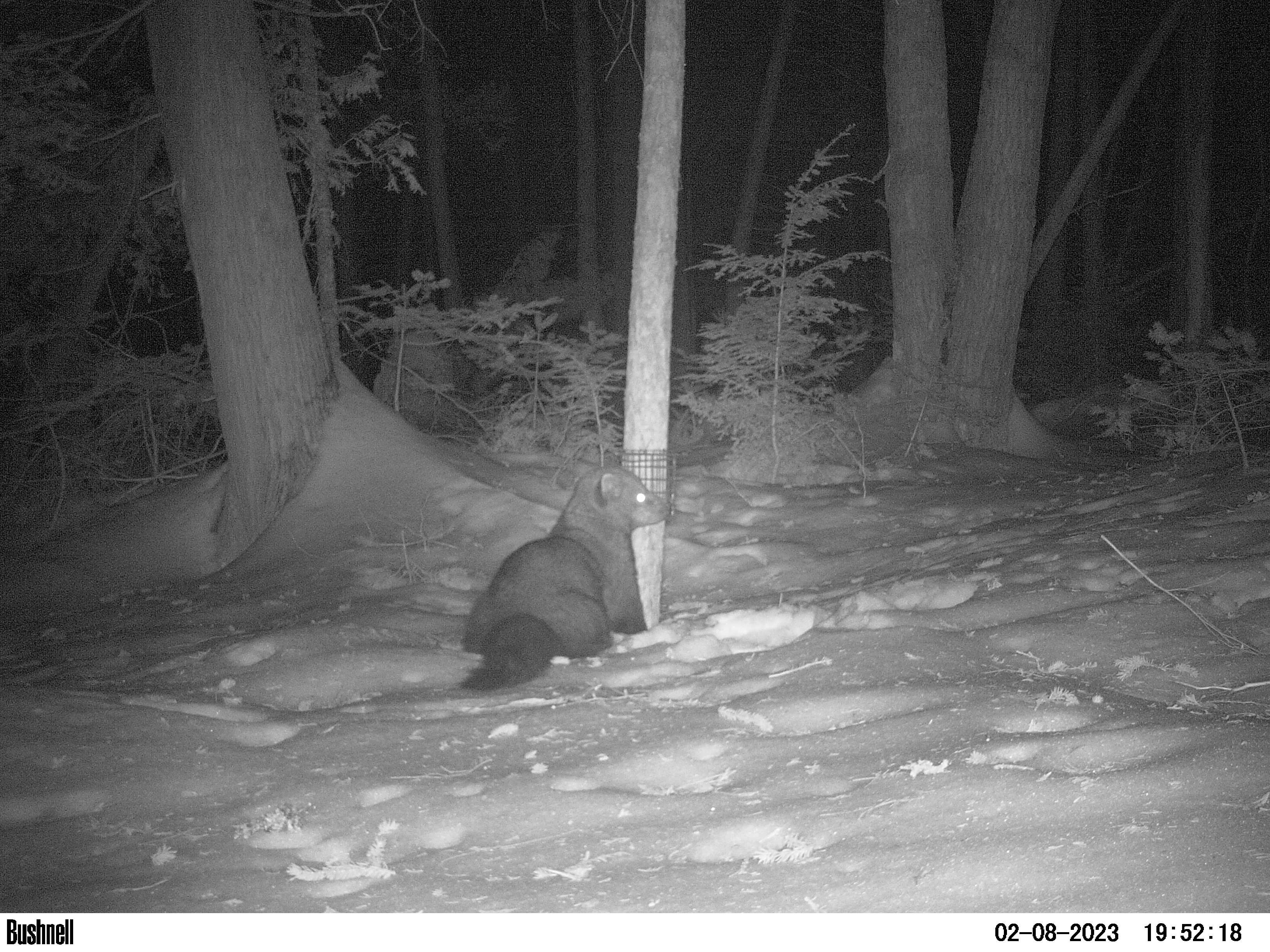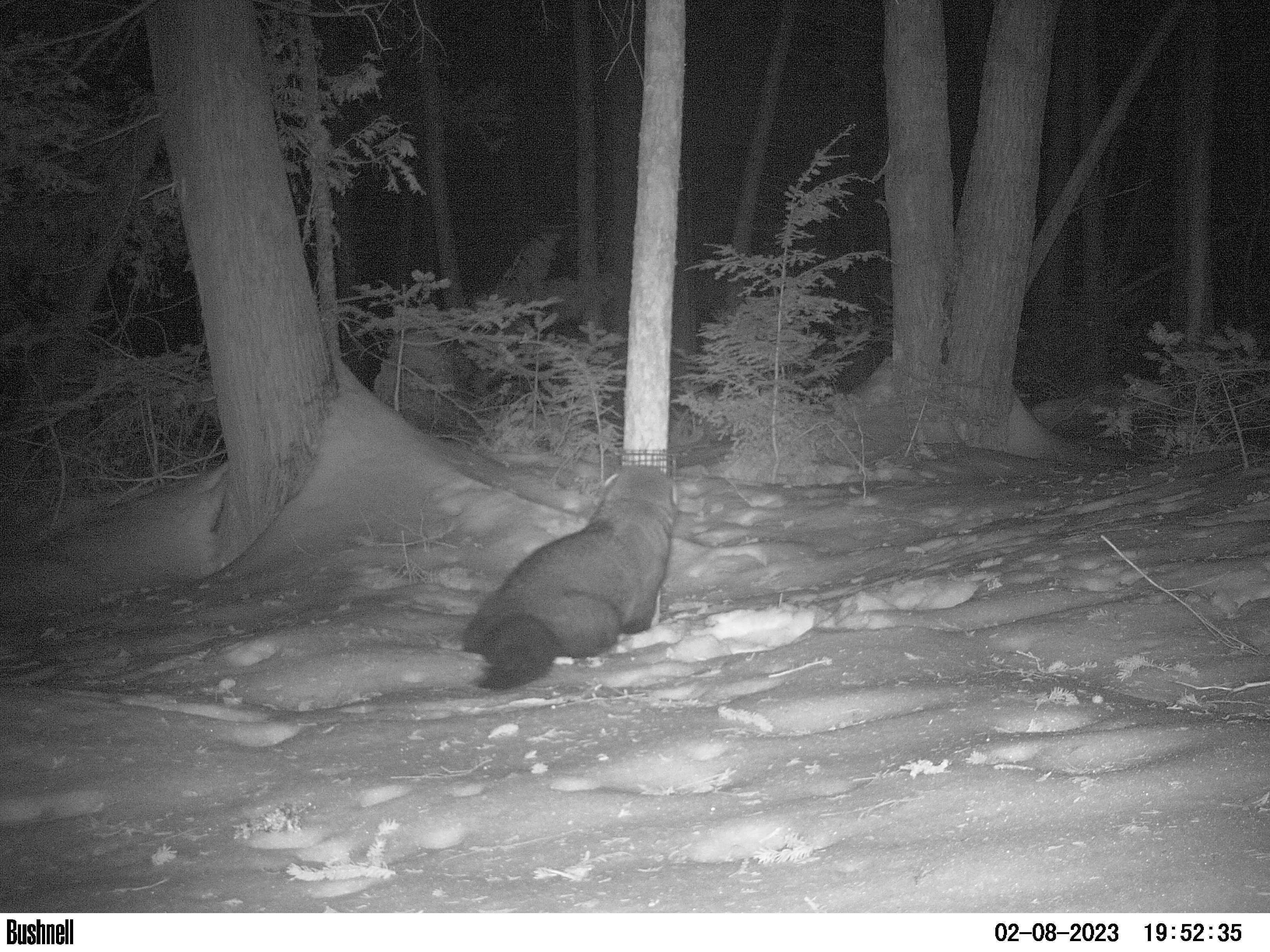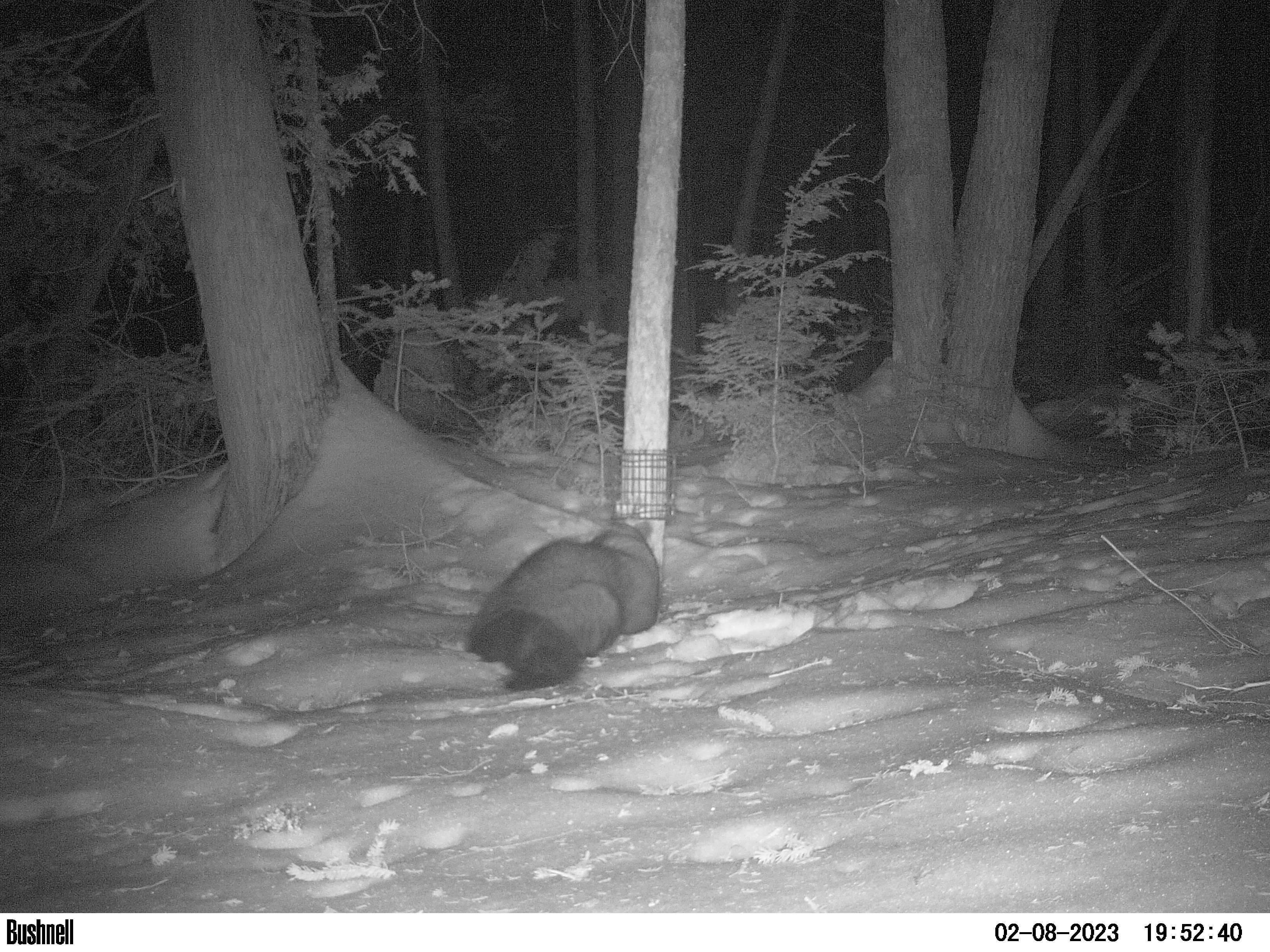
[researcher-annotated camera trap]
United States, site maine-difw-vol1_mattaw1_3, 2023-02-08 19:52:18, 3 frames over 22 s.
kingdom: Animalia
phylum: Chordata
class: Mammalia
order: Carnivora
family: Mustelidae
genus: Pekania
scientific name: Pekania pennanti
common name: fisher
Fisher (Pekania pennanti).